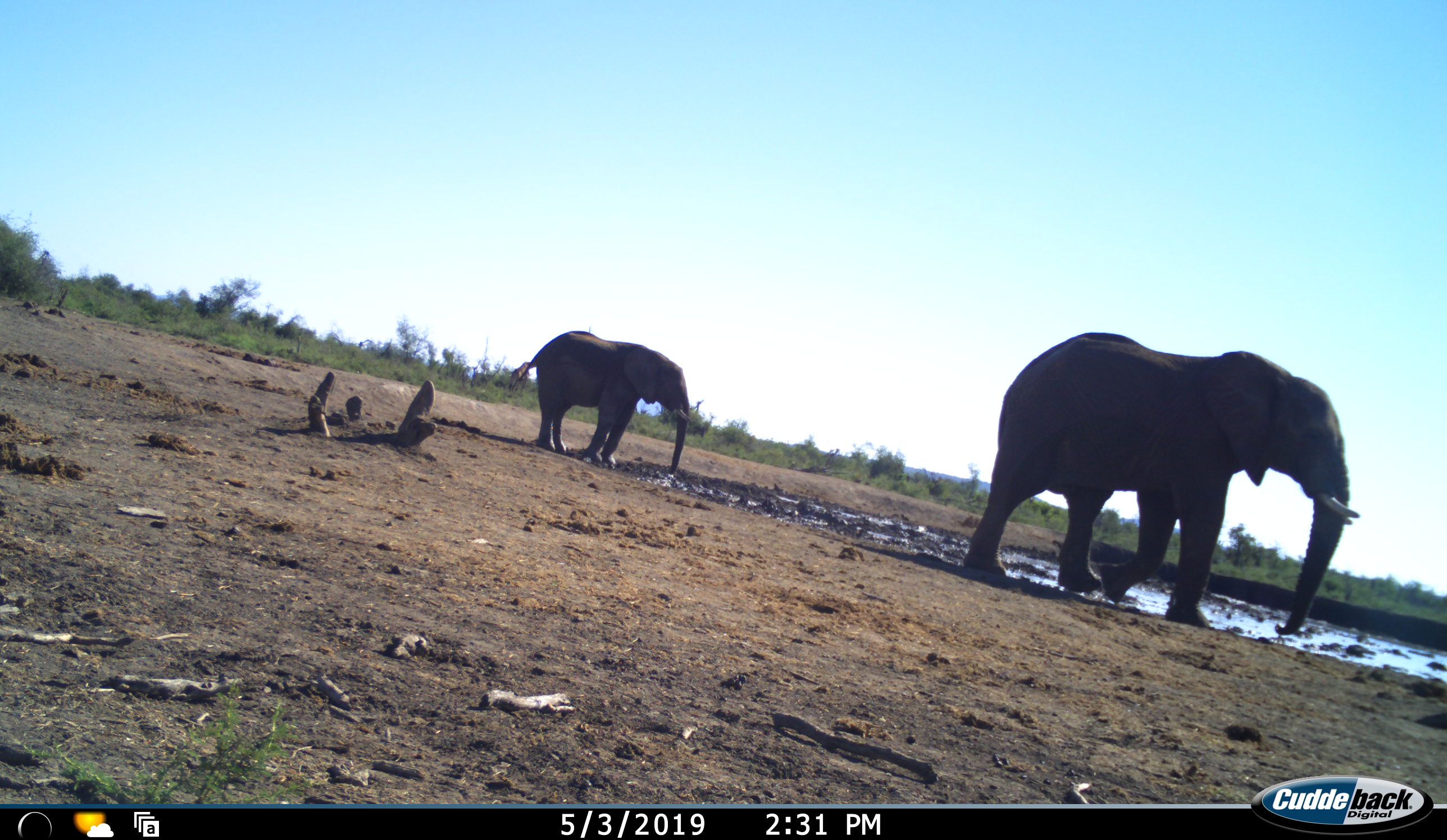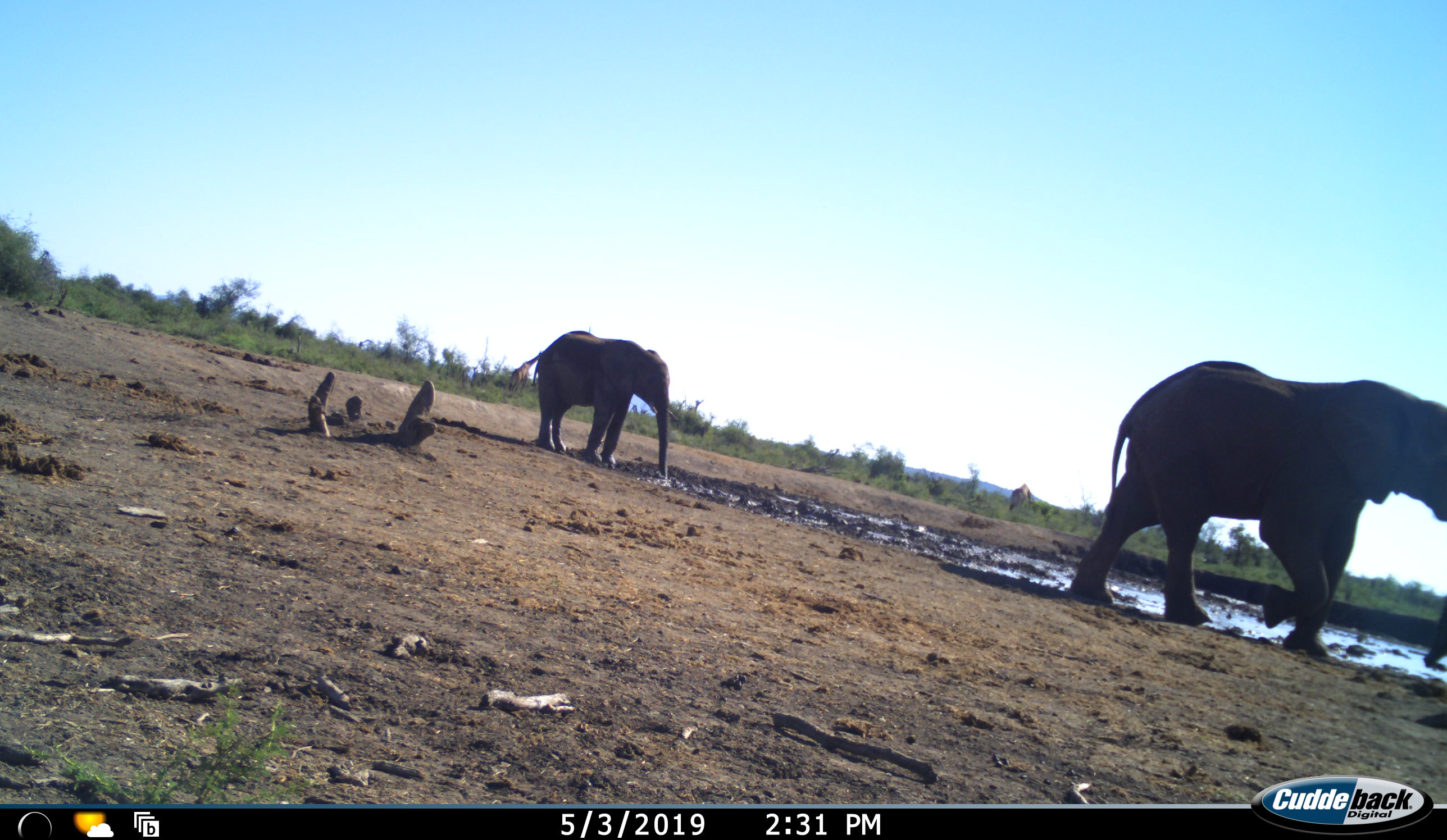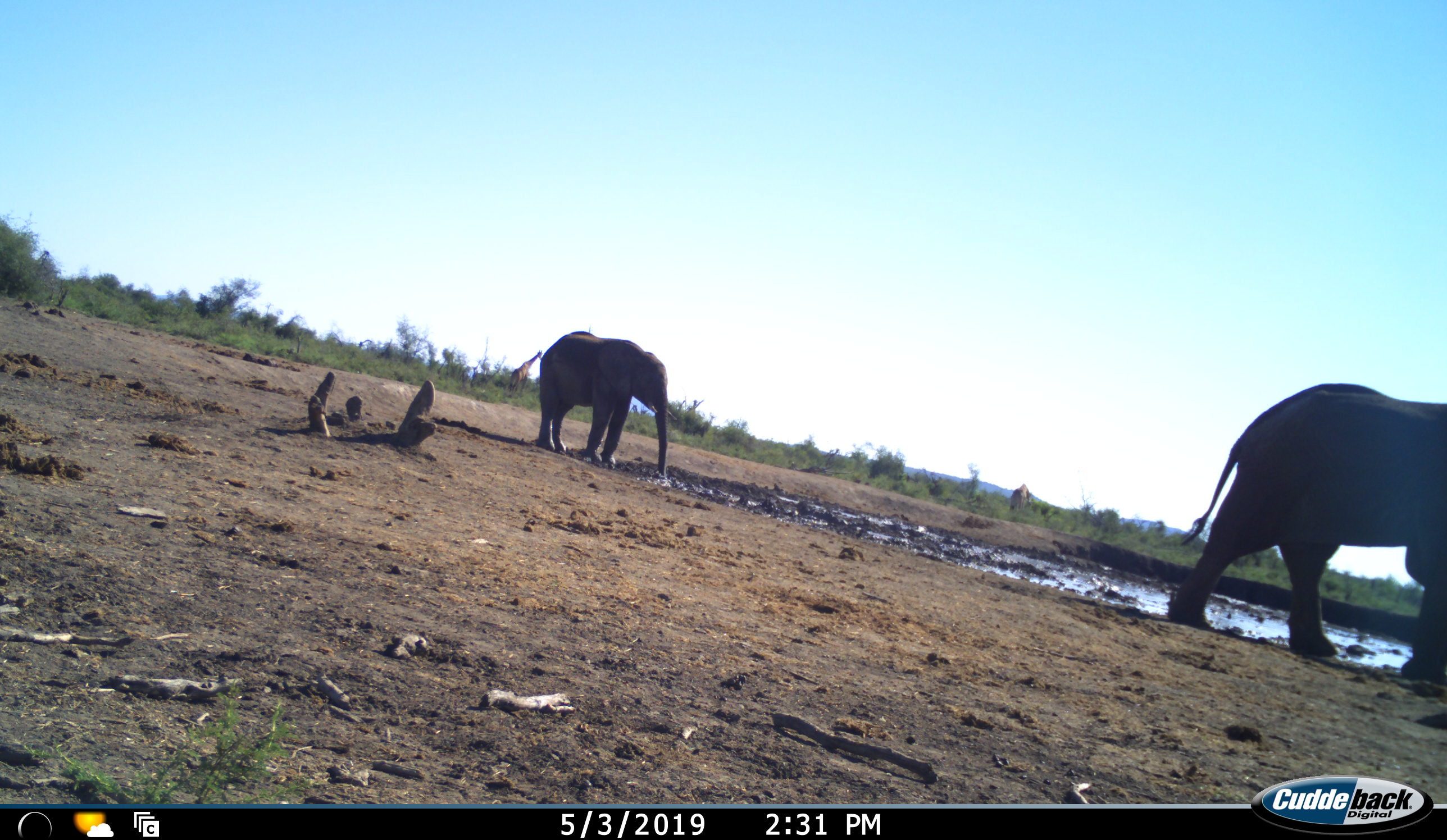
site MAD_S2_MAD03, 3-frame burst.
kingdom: Animalia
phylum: Chordata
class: Mammalia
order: Proboscidea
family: Elephantidae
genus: Loxodonta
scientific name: Loxodonta africana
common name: african bush elephant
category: elephant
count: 2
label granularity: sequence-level